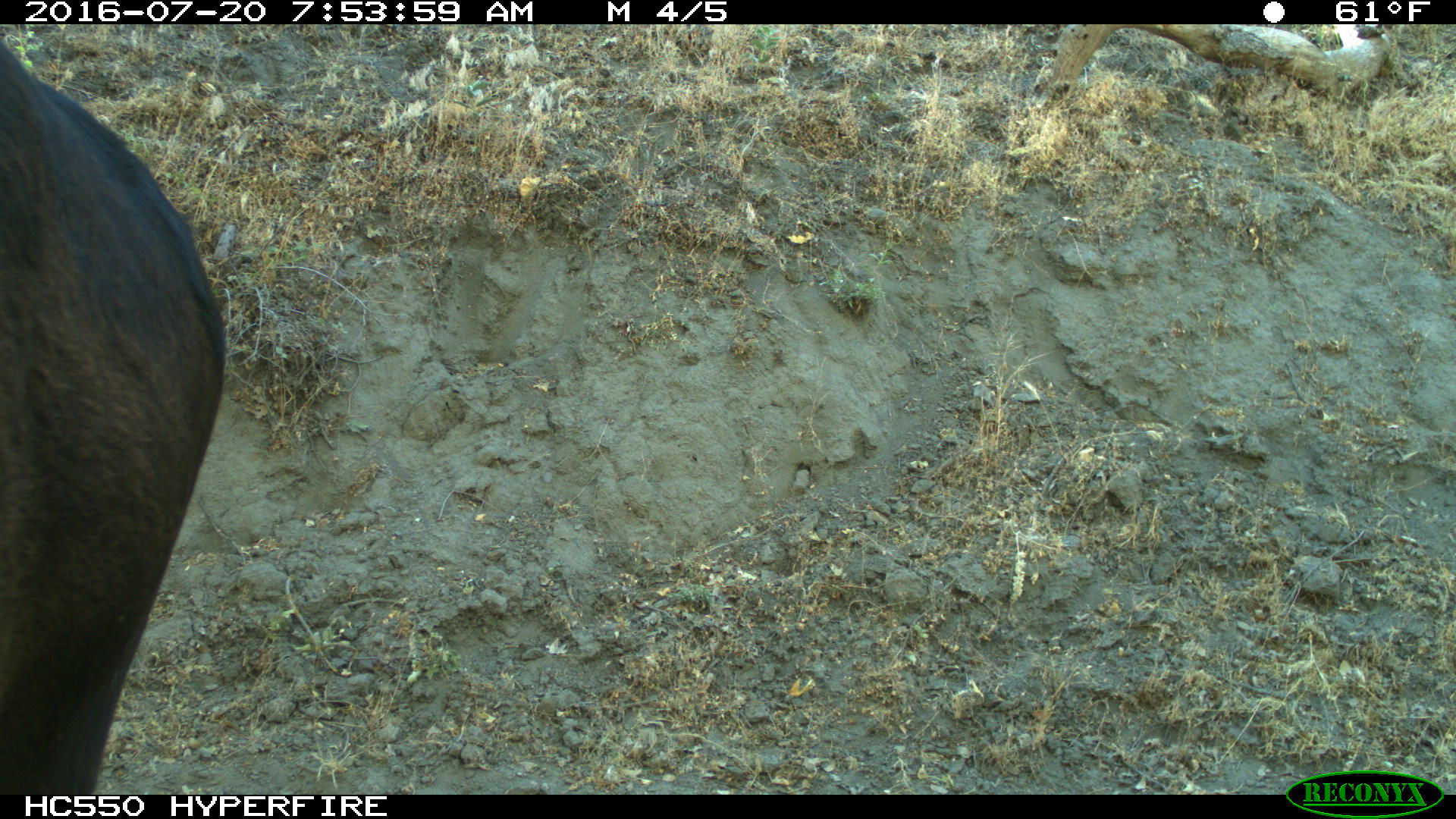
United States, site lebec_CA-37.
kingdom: Animalia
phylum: Chordata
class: Mammalia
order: Artiodactyla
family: Bovidae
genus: Bos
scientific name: Bos taurus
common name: domestic cow